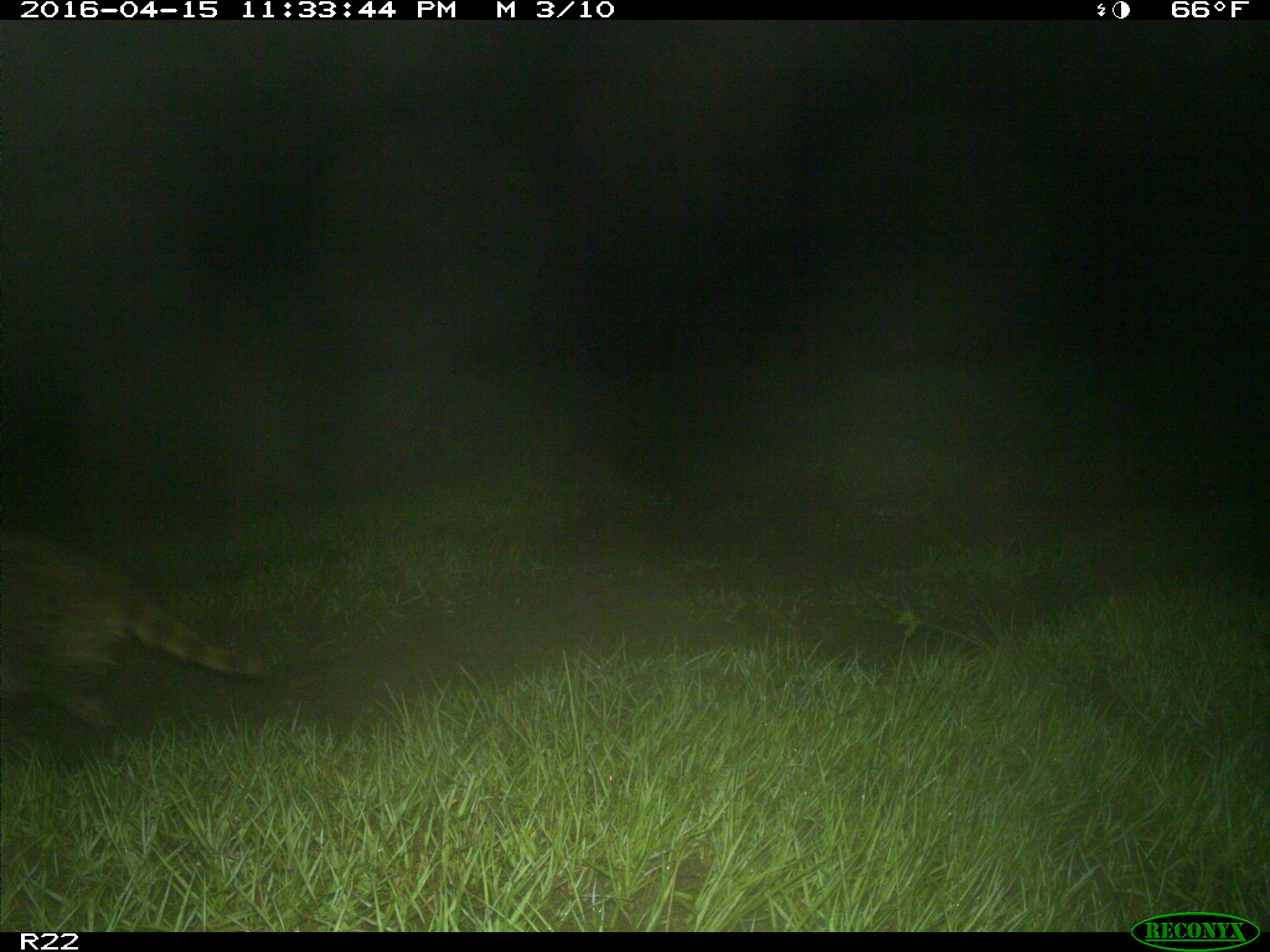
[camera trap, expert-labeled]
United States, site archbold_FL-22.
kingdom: Animalia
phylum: Chordata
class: Mammalia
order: Carnivora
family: Procyonidae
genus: Procyon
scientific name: Procyon lotor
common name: common raccoon